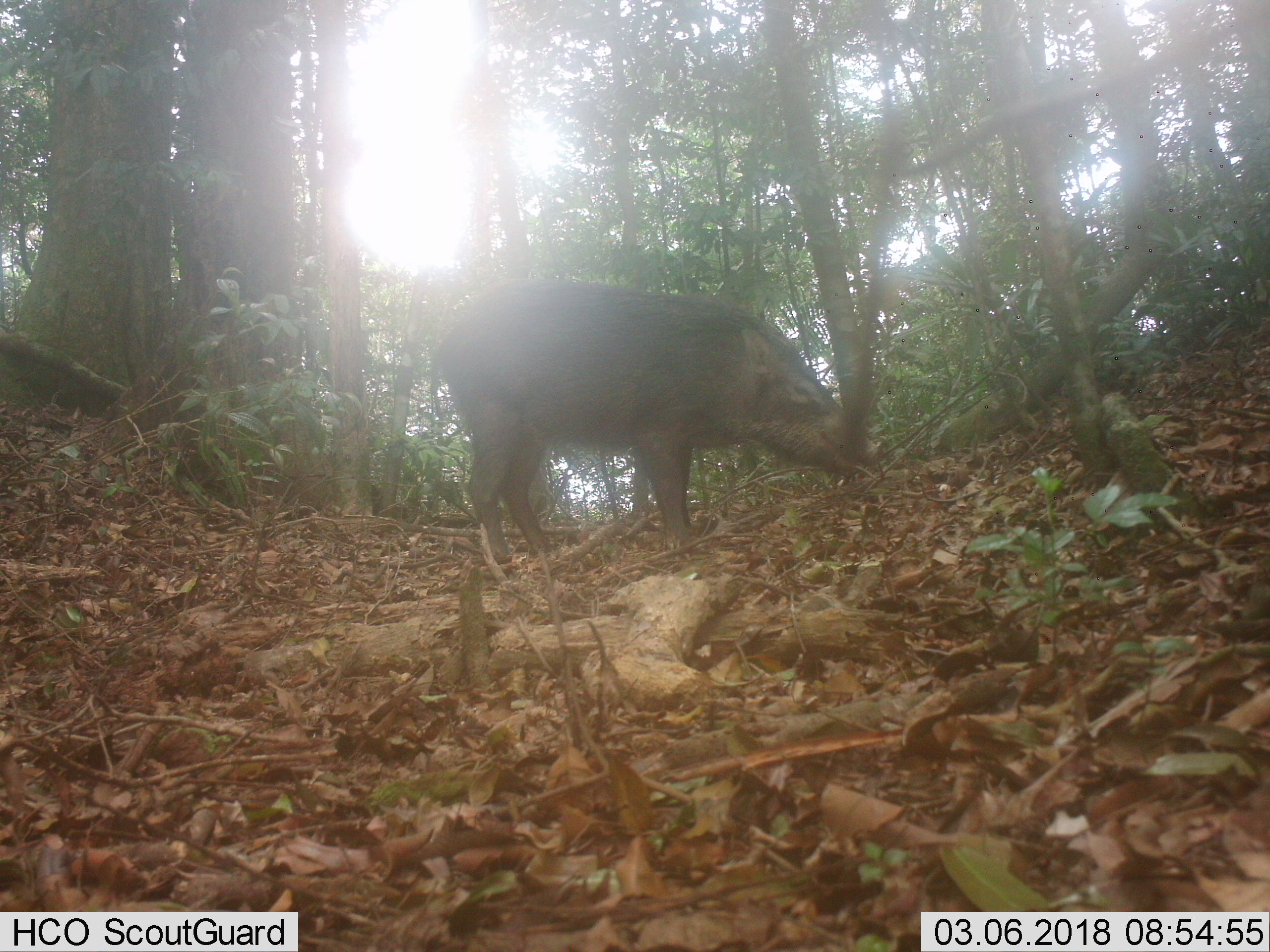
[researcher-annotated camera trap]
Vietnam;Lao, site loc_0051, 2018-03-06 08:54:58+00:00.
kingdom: Animalia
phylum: Chordata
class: Mammalia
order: Artiodactyla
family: Suidae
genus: Sus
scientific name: Sus scrofa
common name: eurasian wild pig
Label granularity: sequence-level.